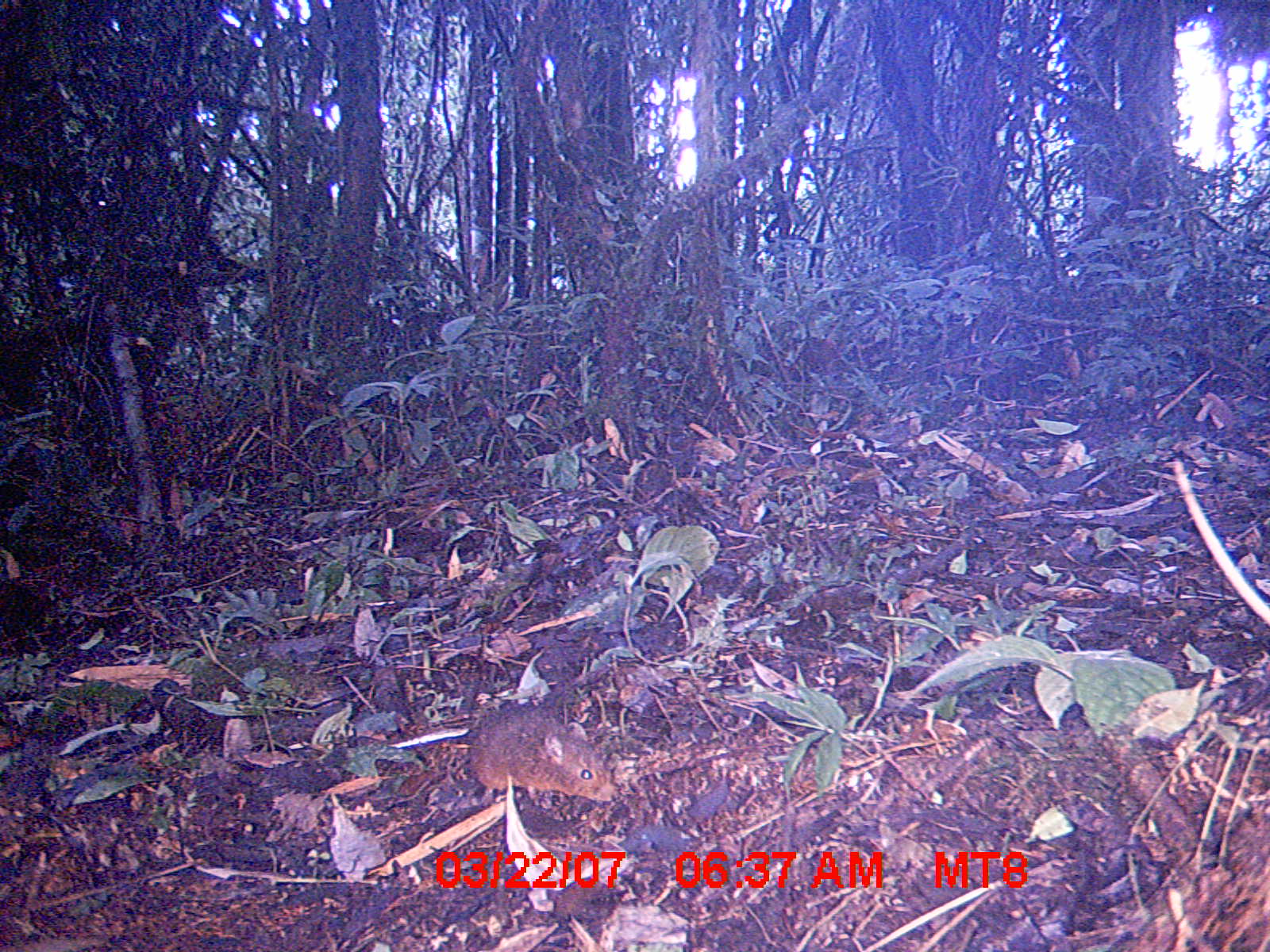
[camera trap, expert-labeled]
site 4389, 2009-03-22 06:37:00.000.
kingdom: Animalia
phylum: Chordata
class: Mammalia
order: Rodentia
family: Nesomyidae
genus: Nesomys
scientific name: Nesomys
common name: nesomys rodents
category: nesomys sp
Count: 1.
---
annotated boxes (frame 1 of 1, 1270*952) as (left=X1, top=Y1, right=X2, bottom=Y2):
nesomys sp: (left=376, top=701, right=617, bottom=809)